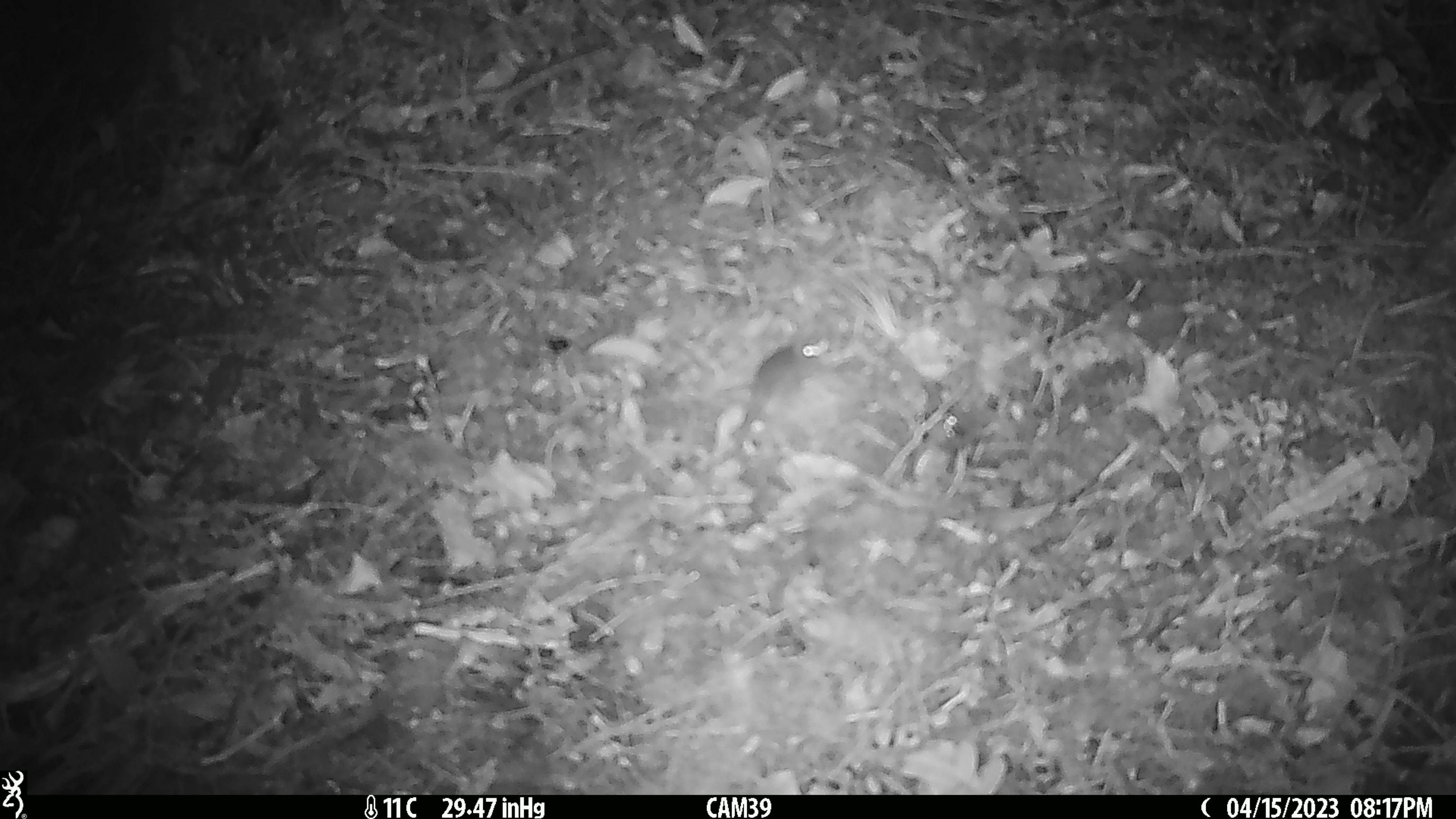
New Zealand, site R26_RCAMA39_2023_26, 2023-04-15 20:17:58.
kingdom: Animalia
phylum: Chordata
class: Mammalia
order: Rodentia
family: Muridae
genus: Mus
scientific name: Mus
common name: mouse